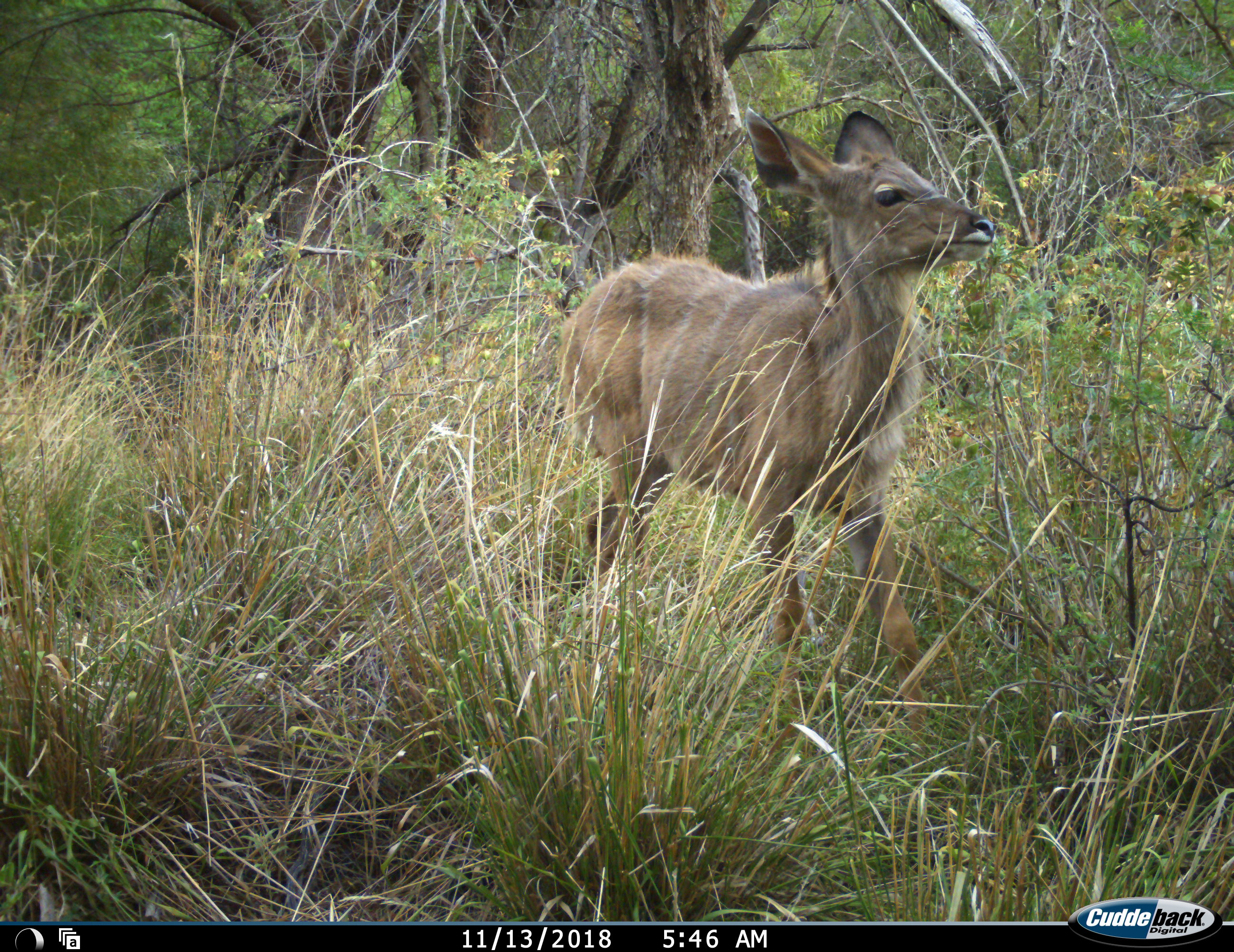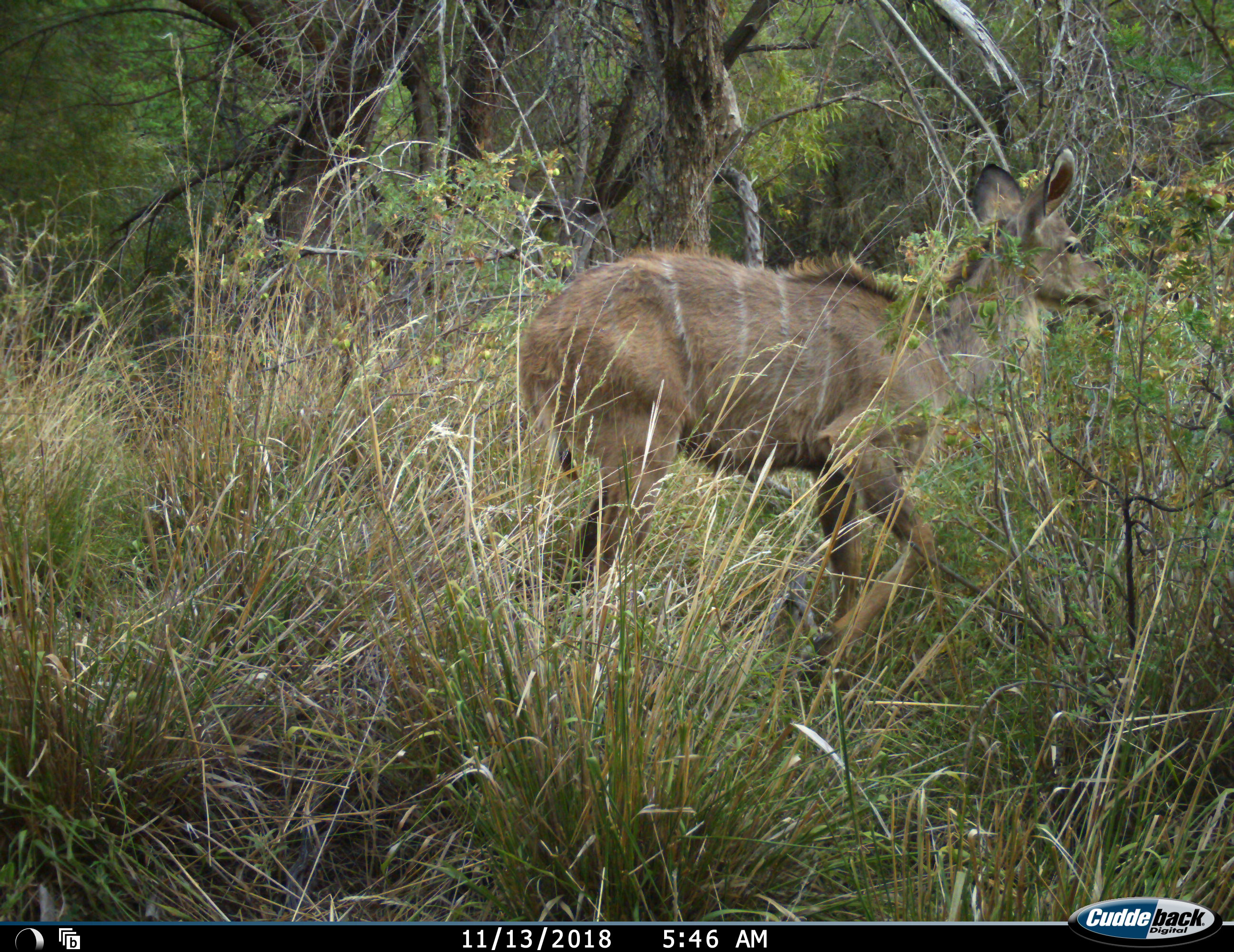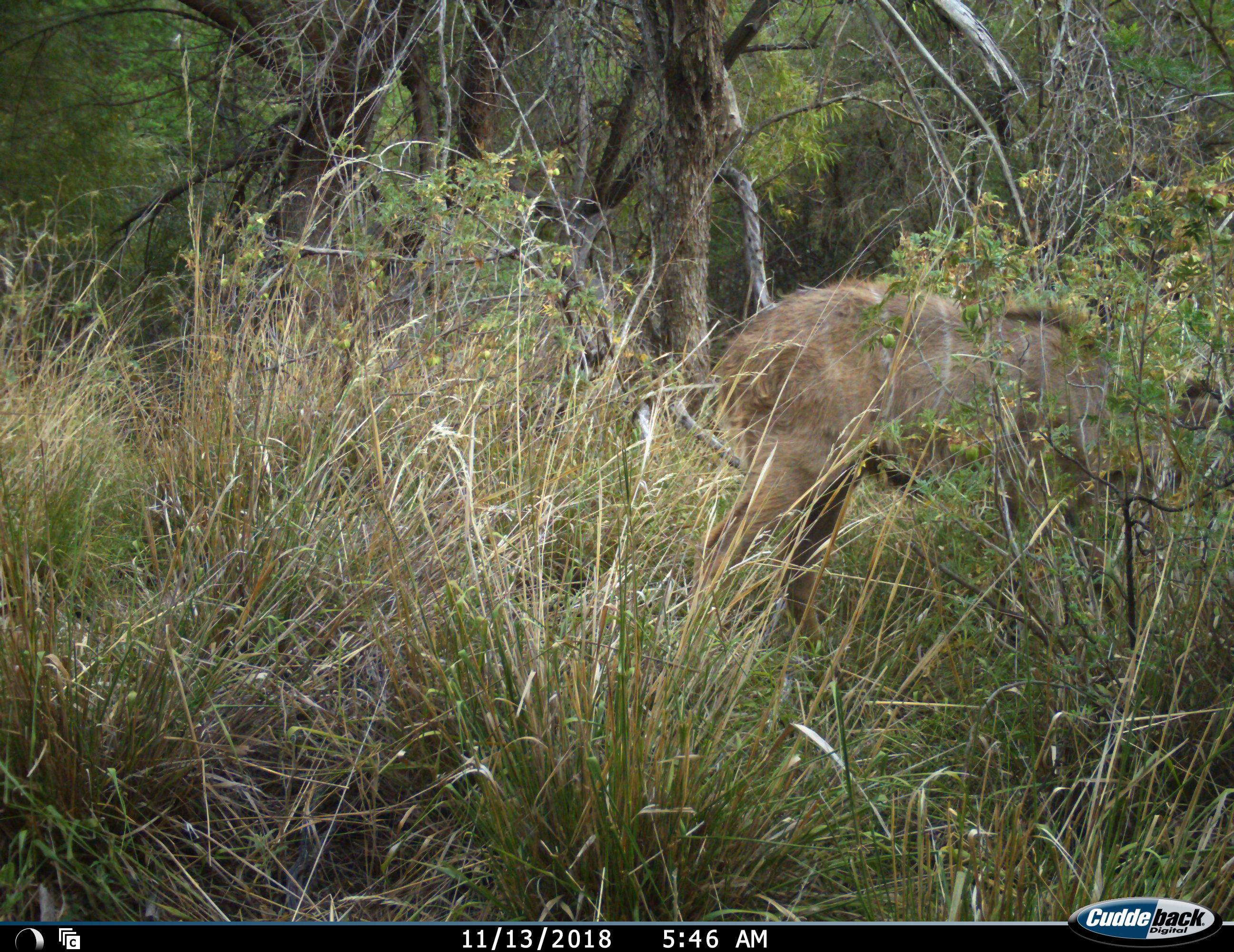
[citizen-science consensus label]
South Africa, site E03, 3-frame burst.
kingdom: Animalia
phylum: Chordata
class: Mammalia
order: Artiodactyla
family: Bovidae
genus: Tragelaphus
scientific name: Tragelaphus strepsiceros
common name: greater kudu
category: kudu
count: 1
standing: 12%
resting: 0%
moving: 75%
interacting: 0%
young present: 50%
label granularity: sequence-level